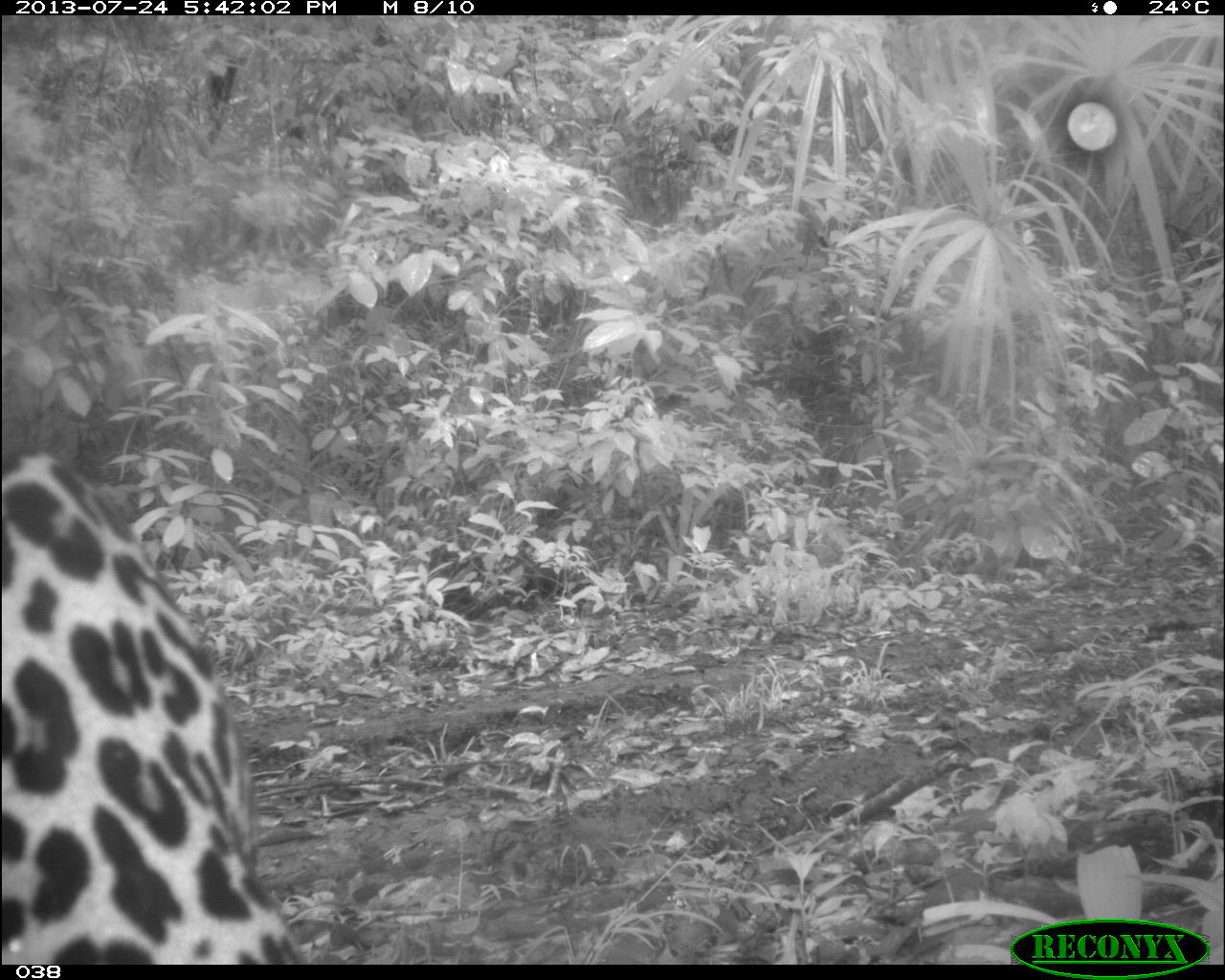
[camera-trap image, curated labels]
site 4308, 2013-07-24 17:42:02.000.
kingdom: Animalia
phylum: Chordata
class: Mammalia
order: Carnivora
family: Felidae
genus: Panthera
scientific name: Panthera onca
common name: jaguar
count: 1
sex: male